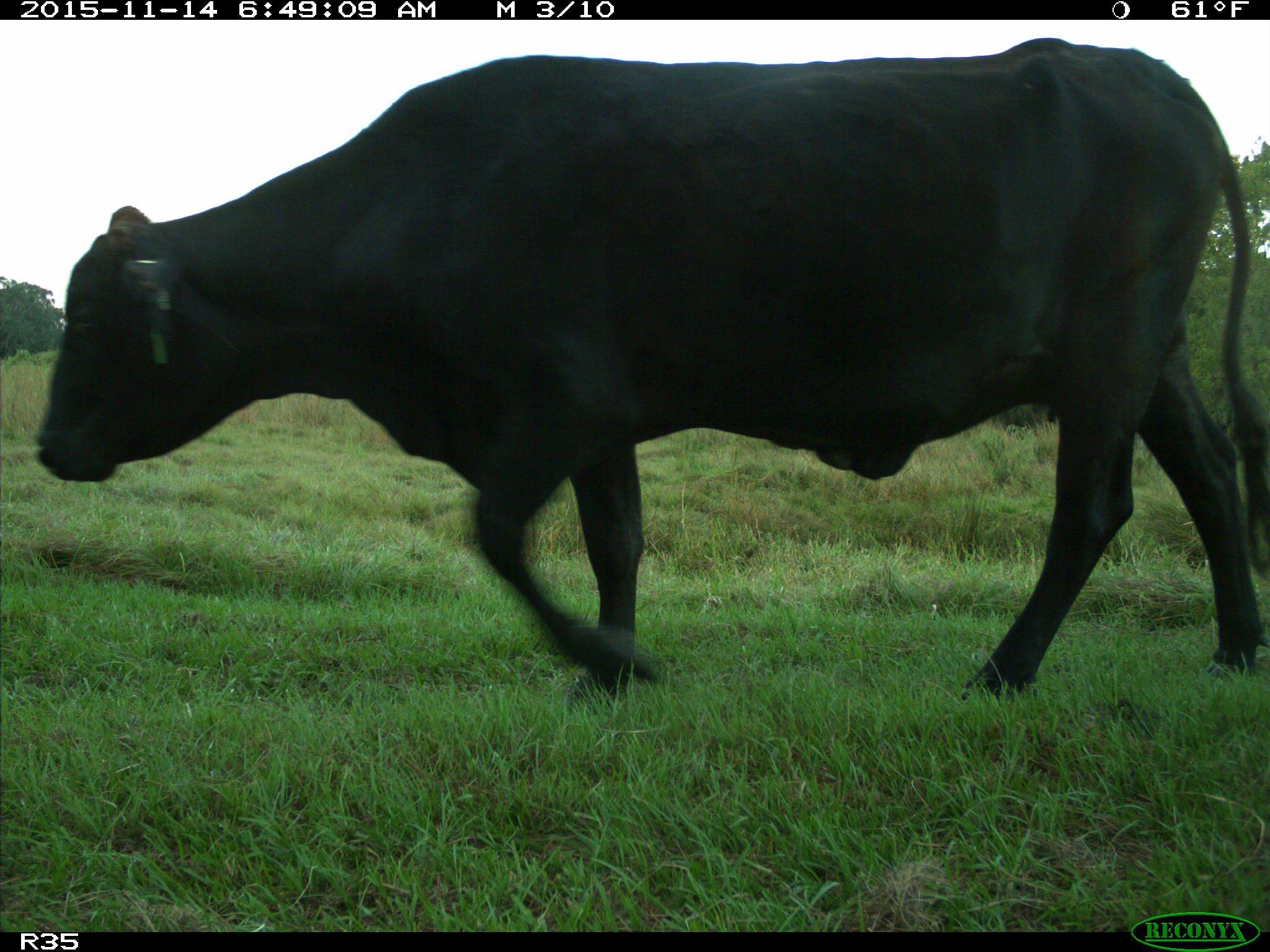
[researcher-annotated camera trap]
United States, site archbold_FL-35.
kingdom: Animalia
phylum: Chordata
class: Mammalia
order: Artiodactyla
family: Bovidae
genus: Bos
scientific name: Bos taurus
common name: domestic cow